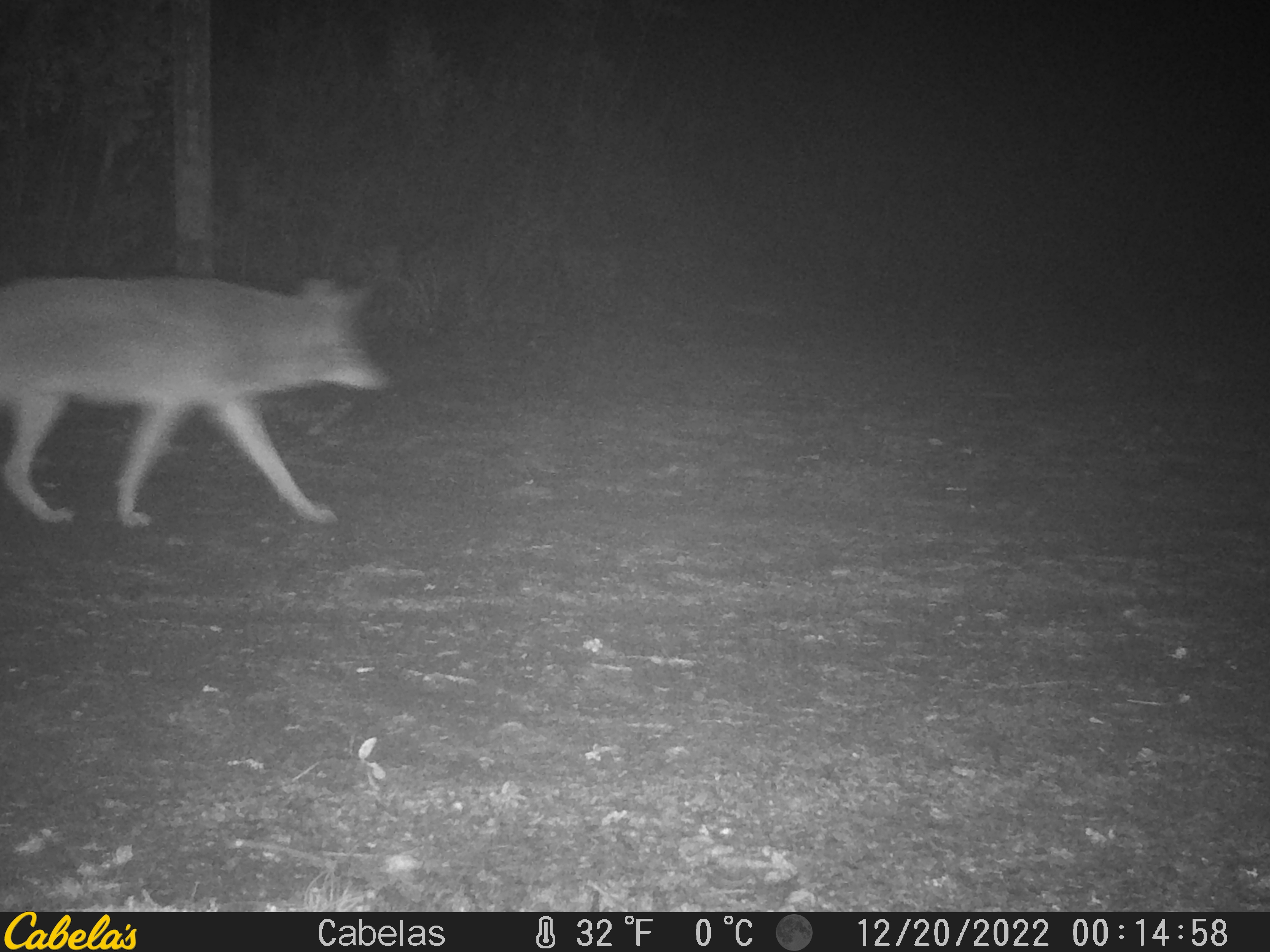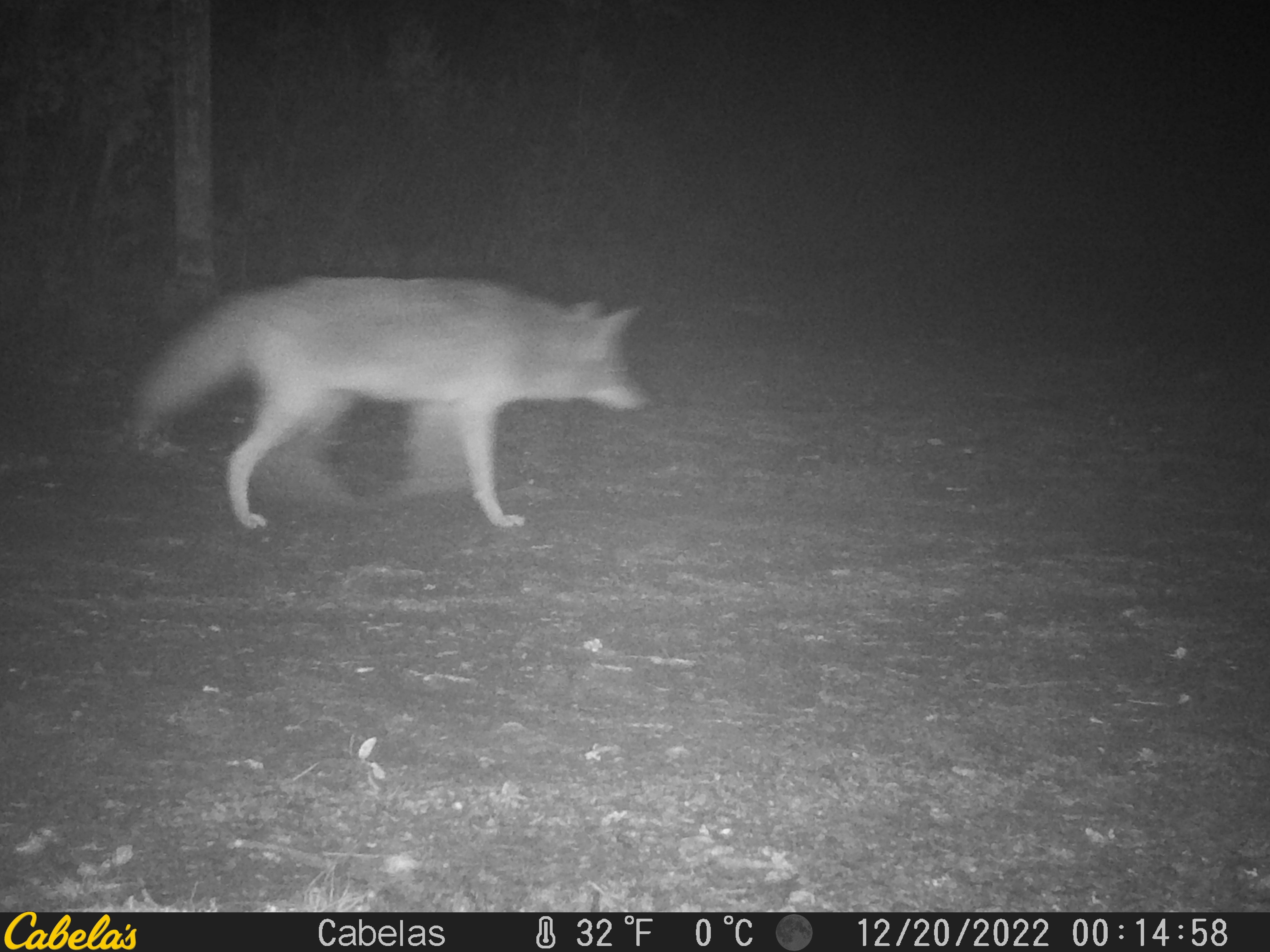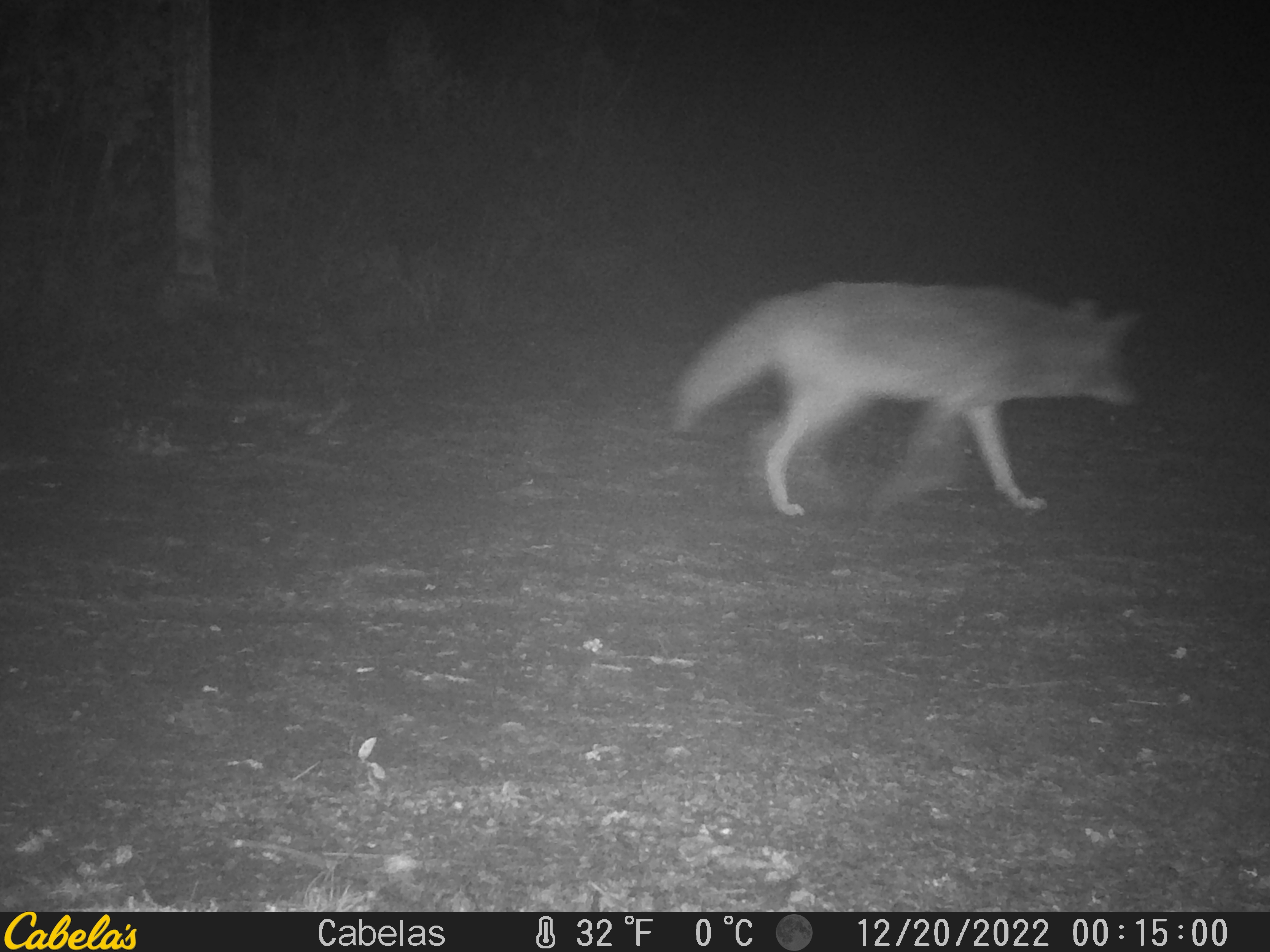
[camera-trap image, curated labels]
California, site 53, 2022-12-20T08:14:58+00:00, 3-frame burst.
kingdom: Animalia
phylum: Chordata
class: Mammalia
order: Carnivora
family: Canidae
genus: Canis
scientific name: Canis latrans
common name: coyote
Coyote (Canis latrans).